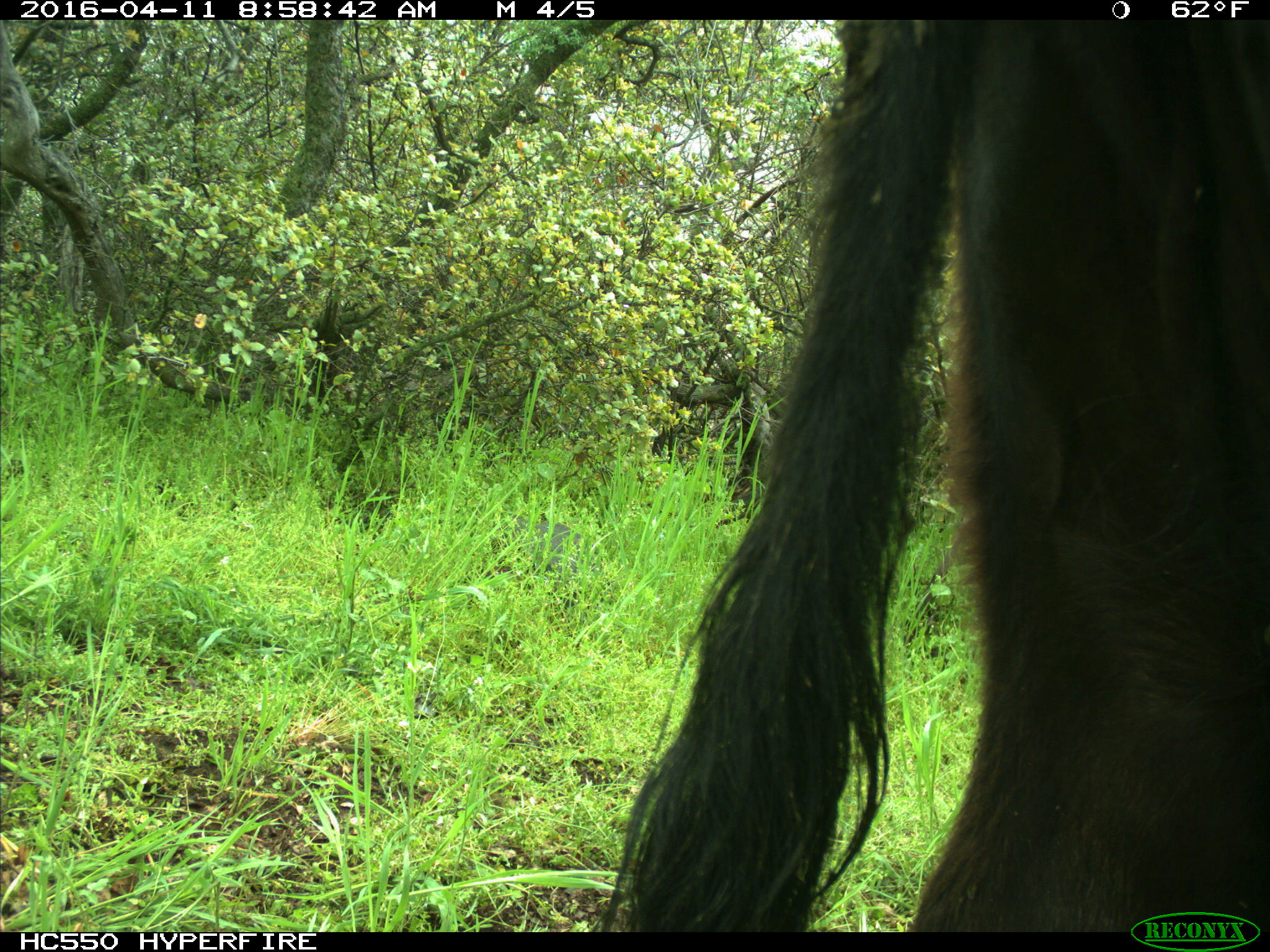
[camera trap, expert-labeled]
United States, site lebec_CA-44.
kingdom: Animalia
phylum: Chordata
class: Mammalia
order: Artiodactyla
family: Bovidae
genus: Bos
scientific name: Bos taurus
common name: domestic cow